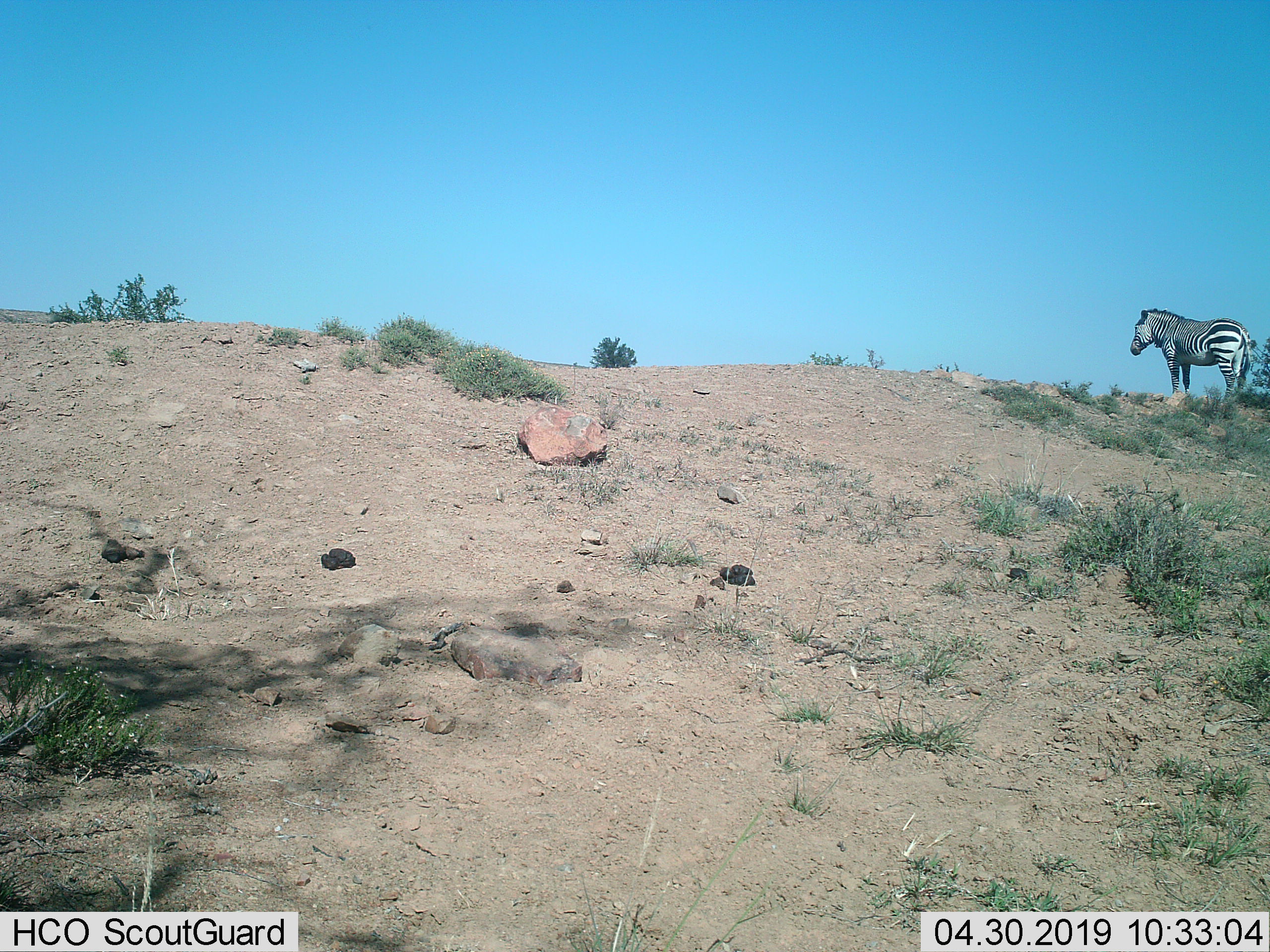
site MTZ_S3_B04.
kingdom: Animalia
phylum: Chordata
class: Mammalia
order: Perissodactyla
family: Equidae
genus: Equus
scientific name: Equus zebra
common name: mountain zebra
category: zebramountain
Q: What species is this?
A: Zebramountain (mountain zebra) (Equus zebra).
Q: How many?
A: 1.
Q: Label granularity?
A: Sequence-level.